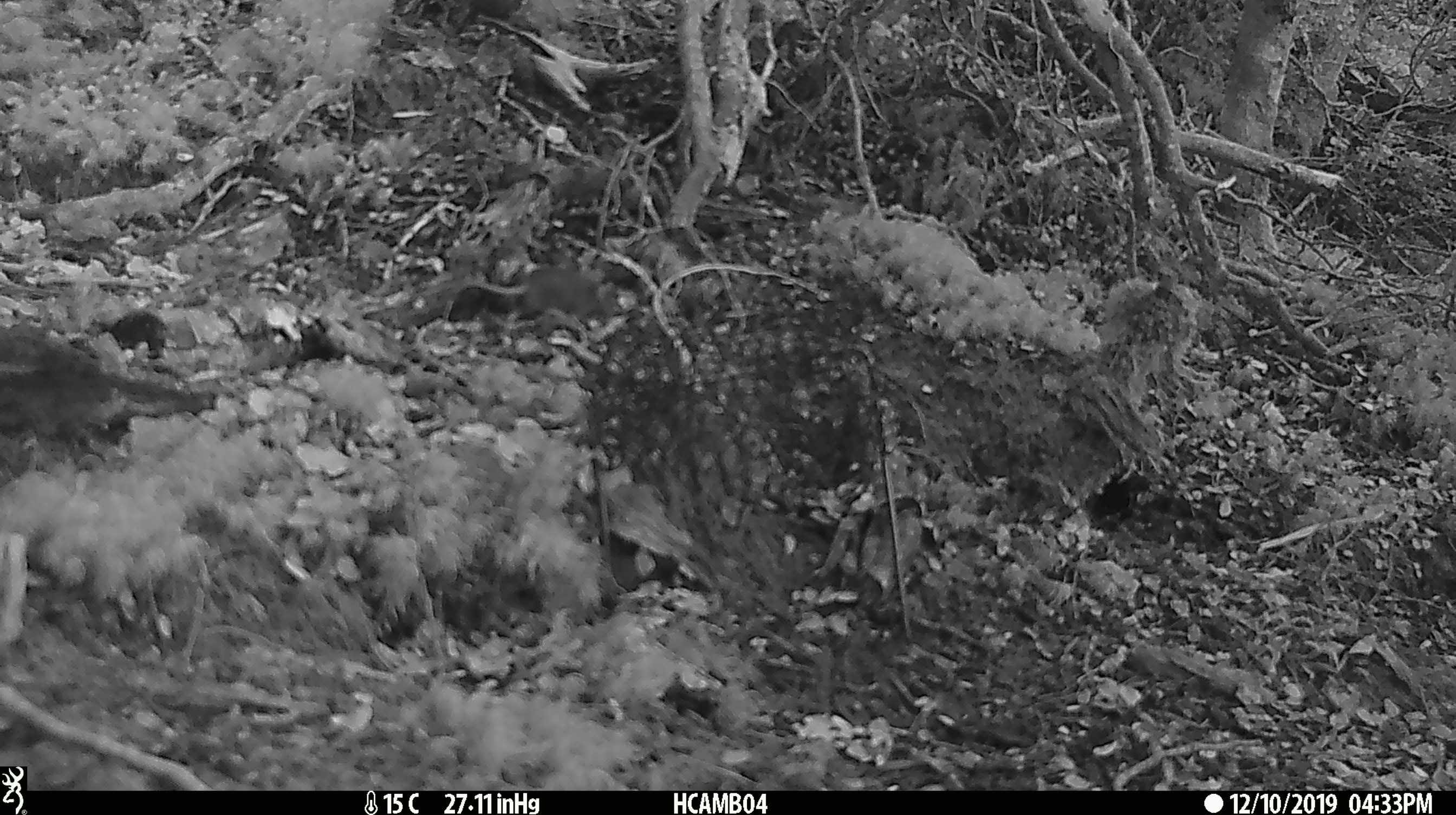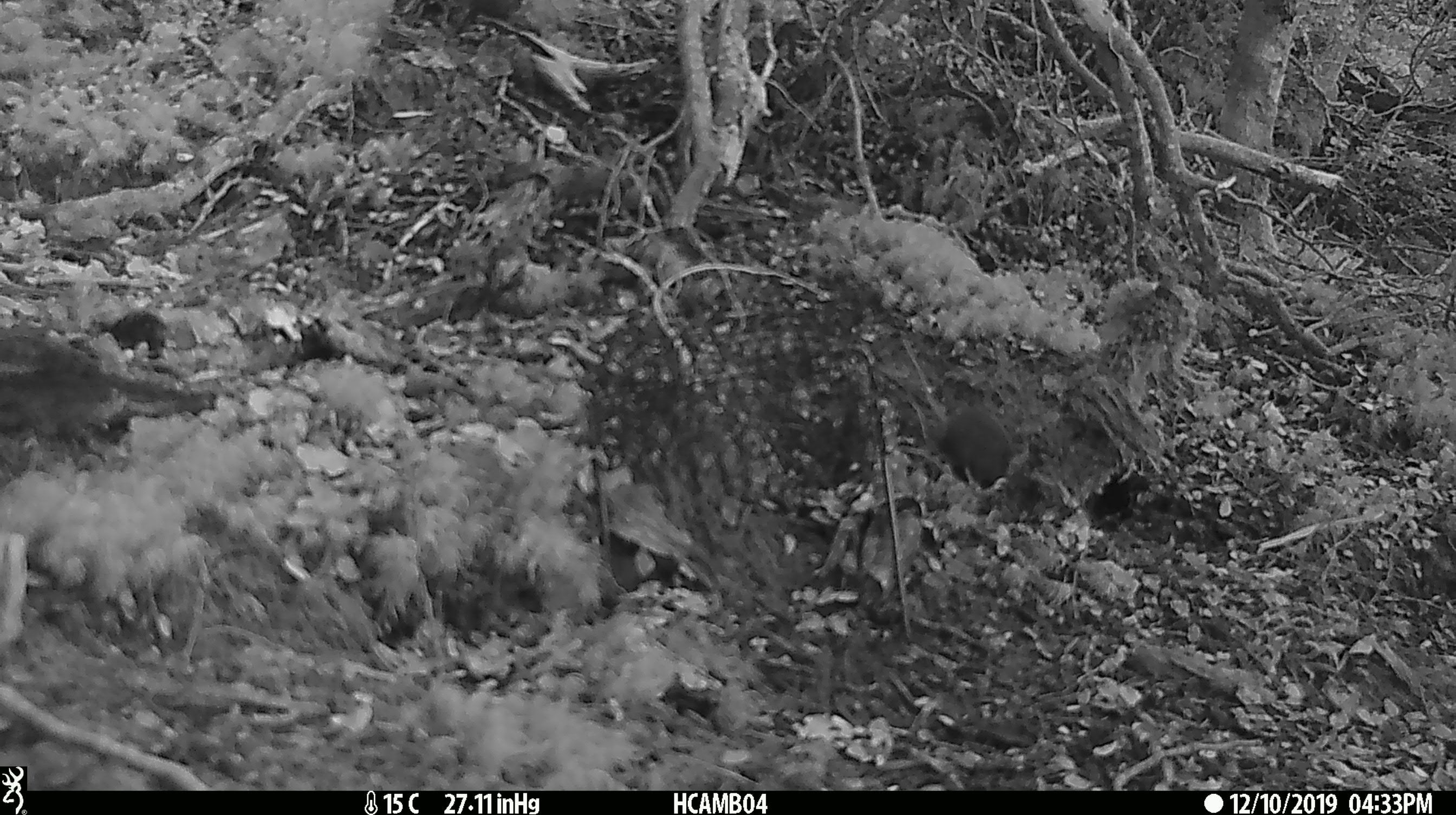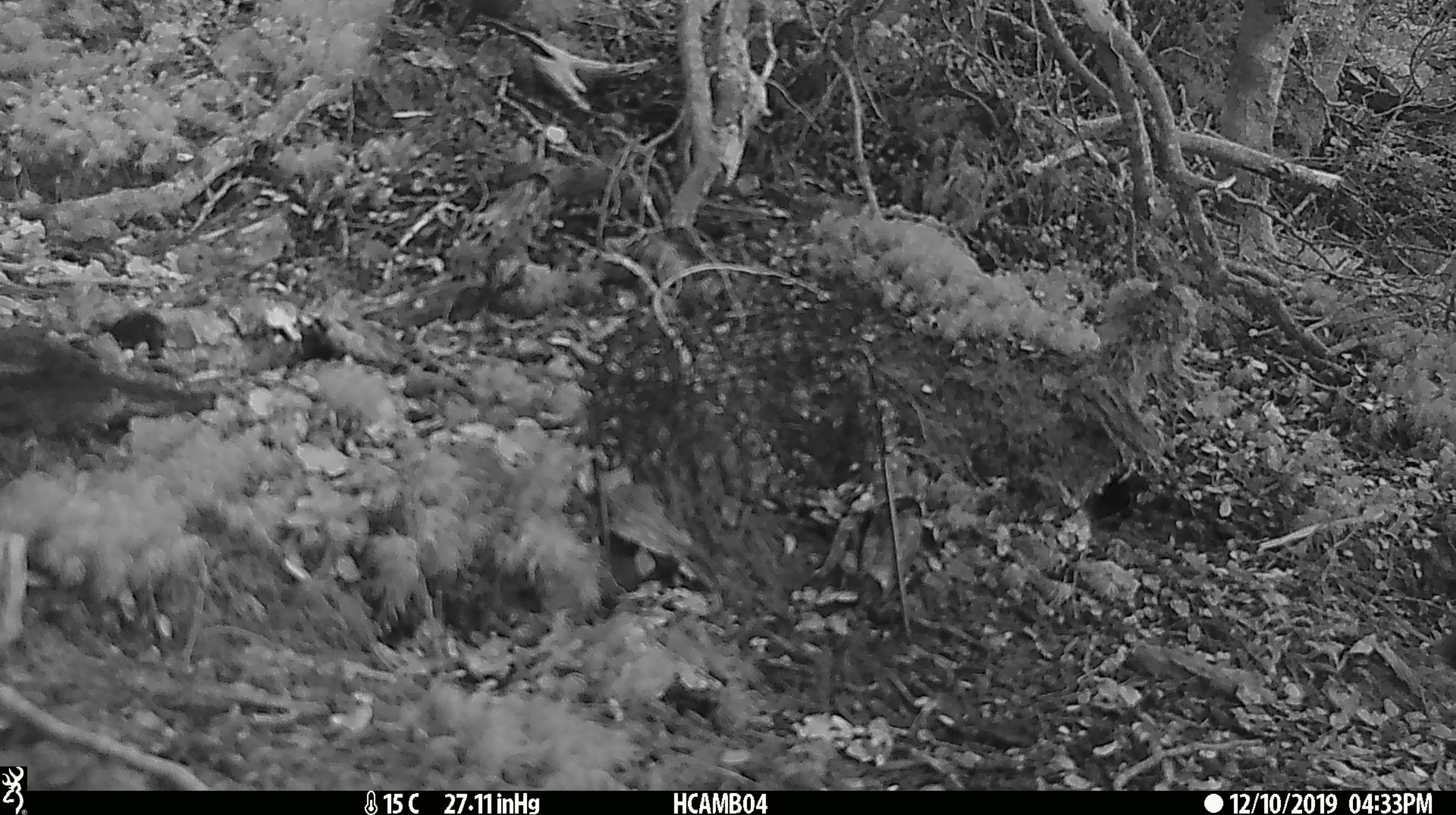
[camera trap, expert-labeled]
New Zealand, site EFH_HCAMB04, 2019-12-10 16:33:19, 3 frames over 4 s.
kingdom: Animalia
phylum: Chordata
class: Mammalia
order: Rodentia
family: Muridae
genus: Mus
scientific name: Mus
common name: mouse